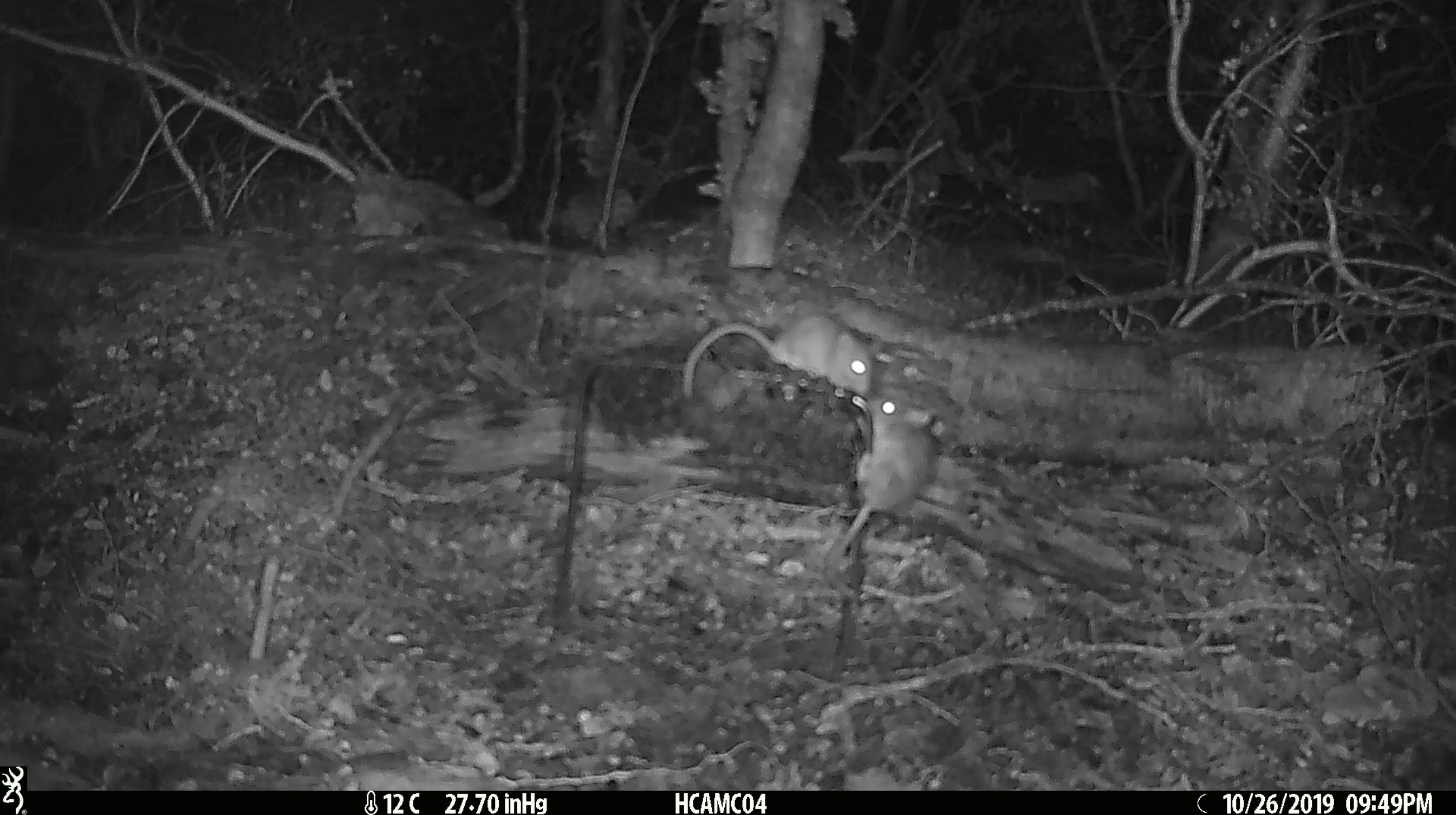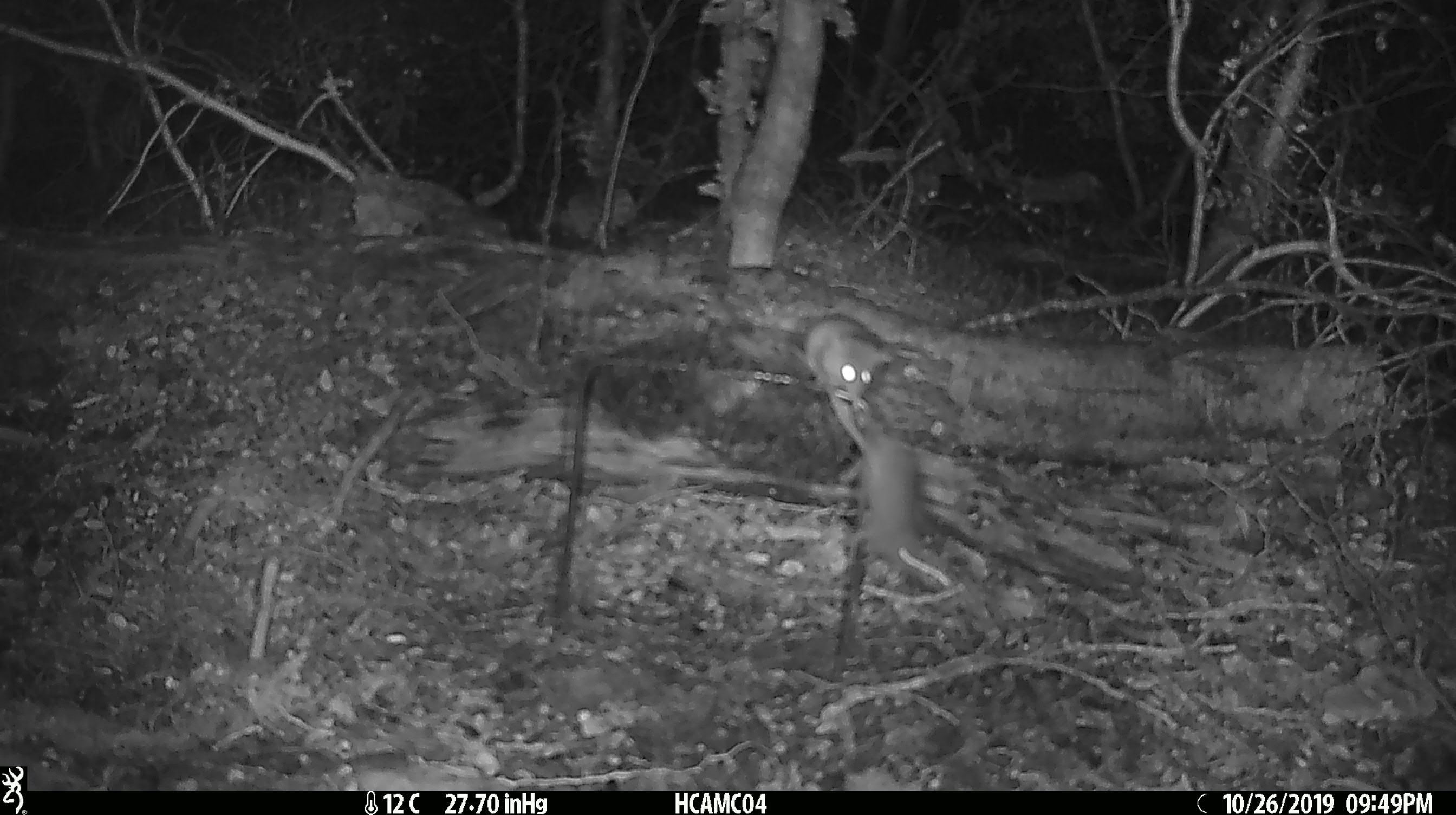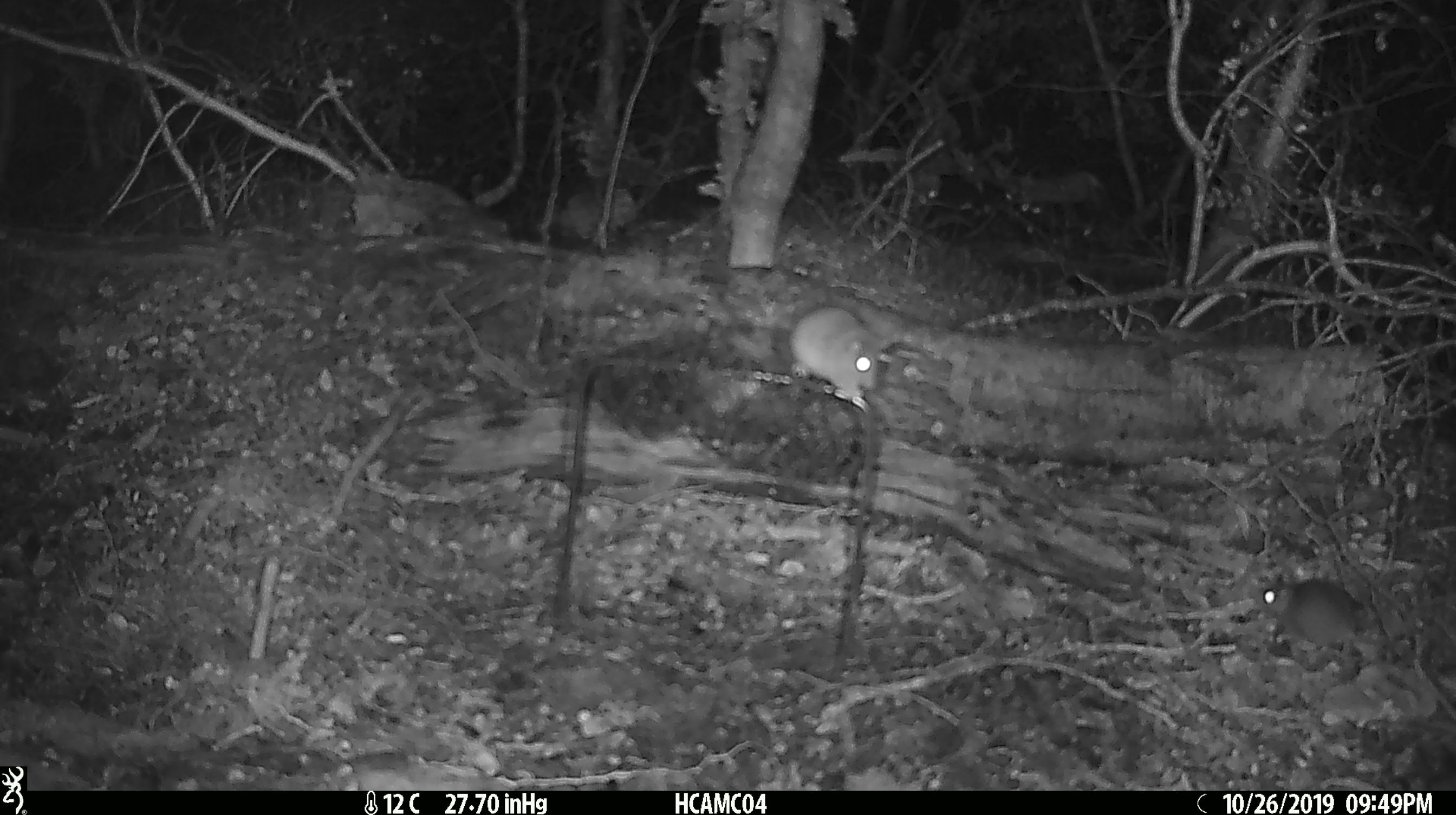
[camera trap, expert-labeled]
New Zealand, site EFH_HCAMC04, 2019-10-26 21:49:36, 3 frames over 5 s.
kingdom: Animalia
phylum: Chordata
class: Mammalia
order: Rodentia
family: Muridae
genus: Mus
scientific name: Mus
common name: mouse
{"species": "mouse (Mus)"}